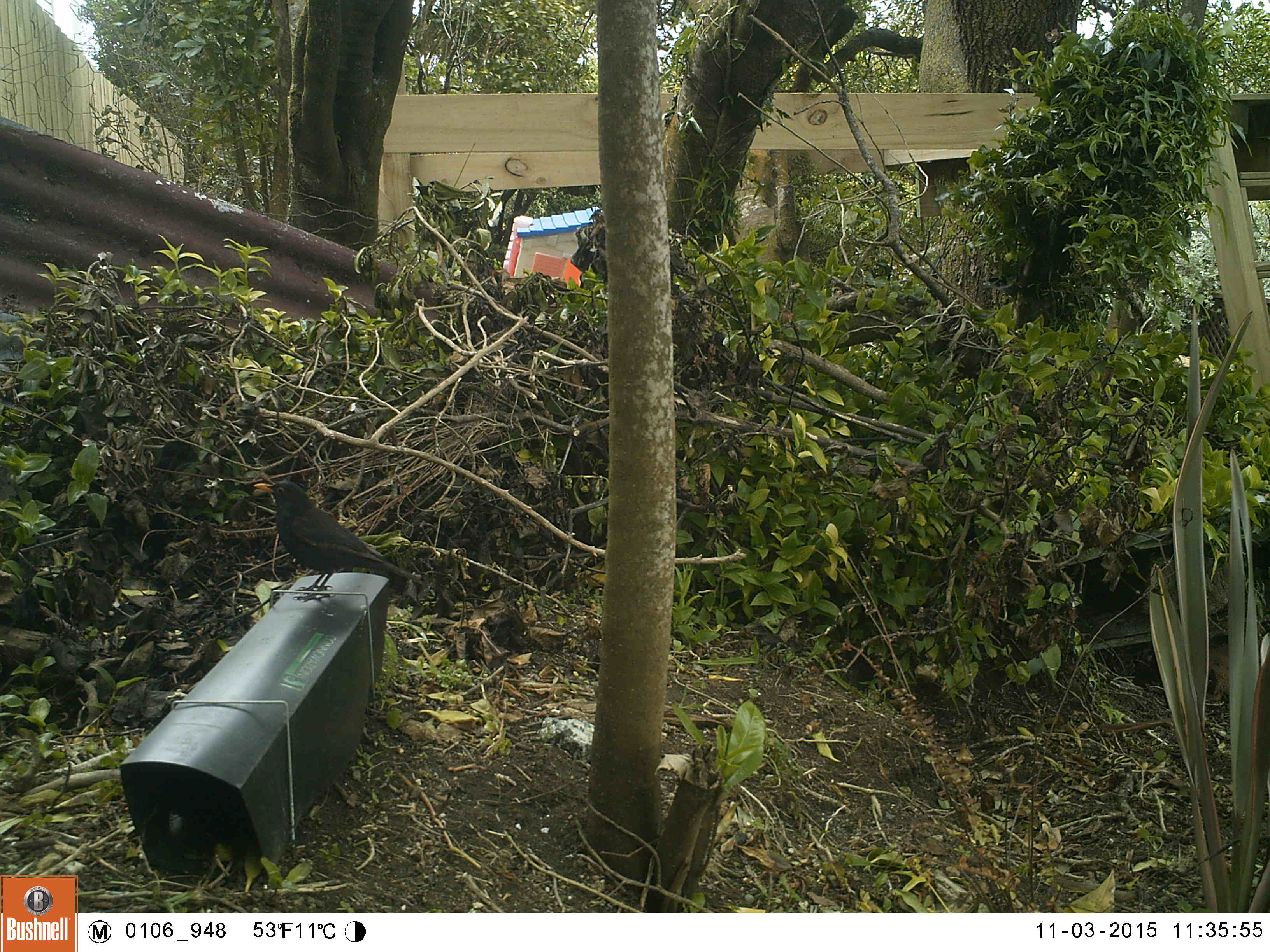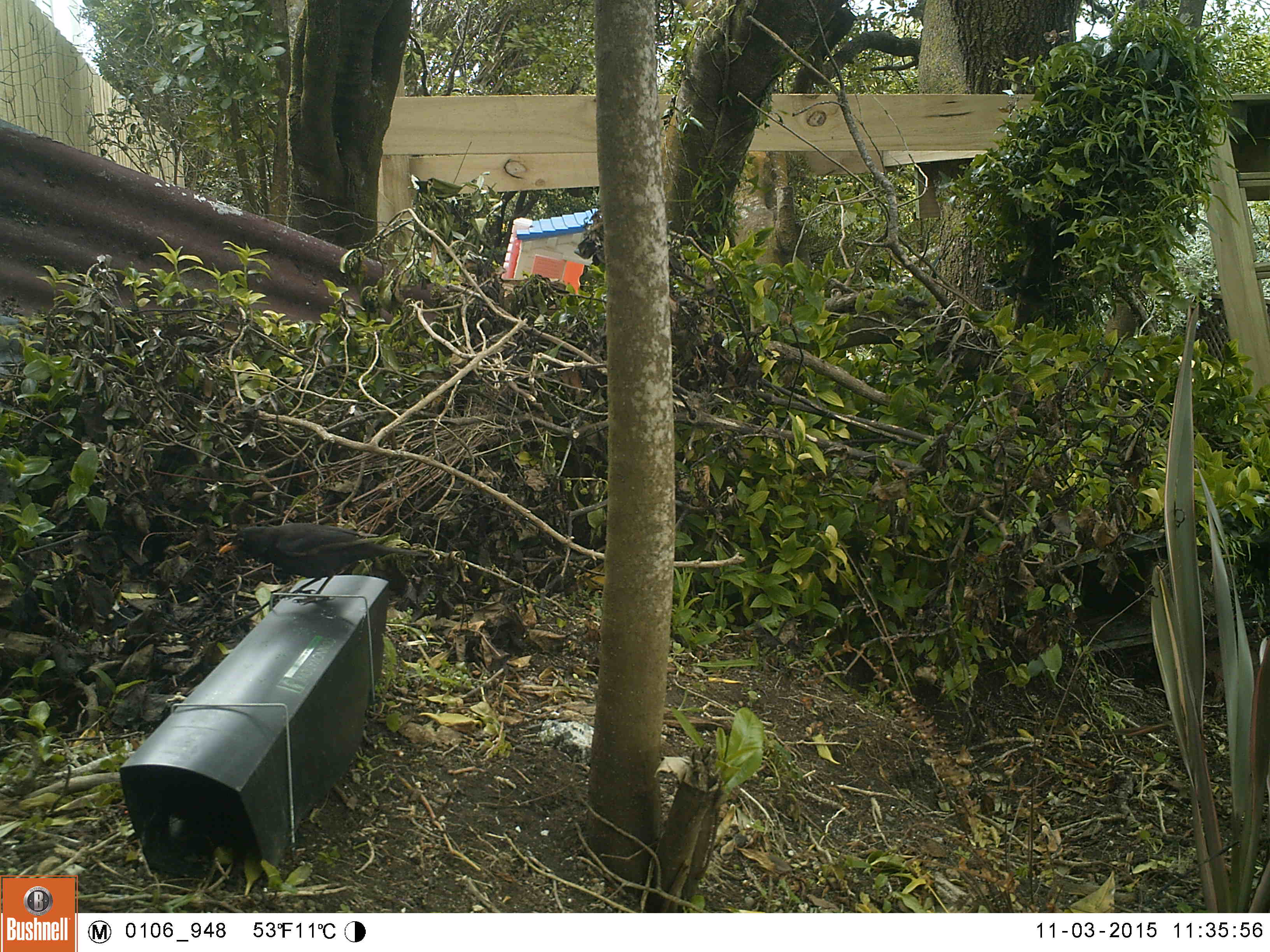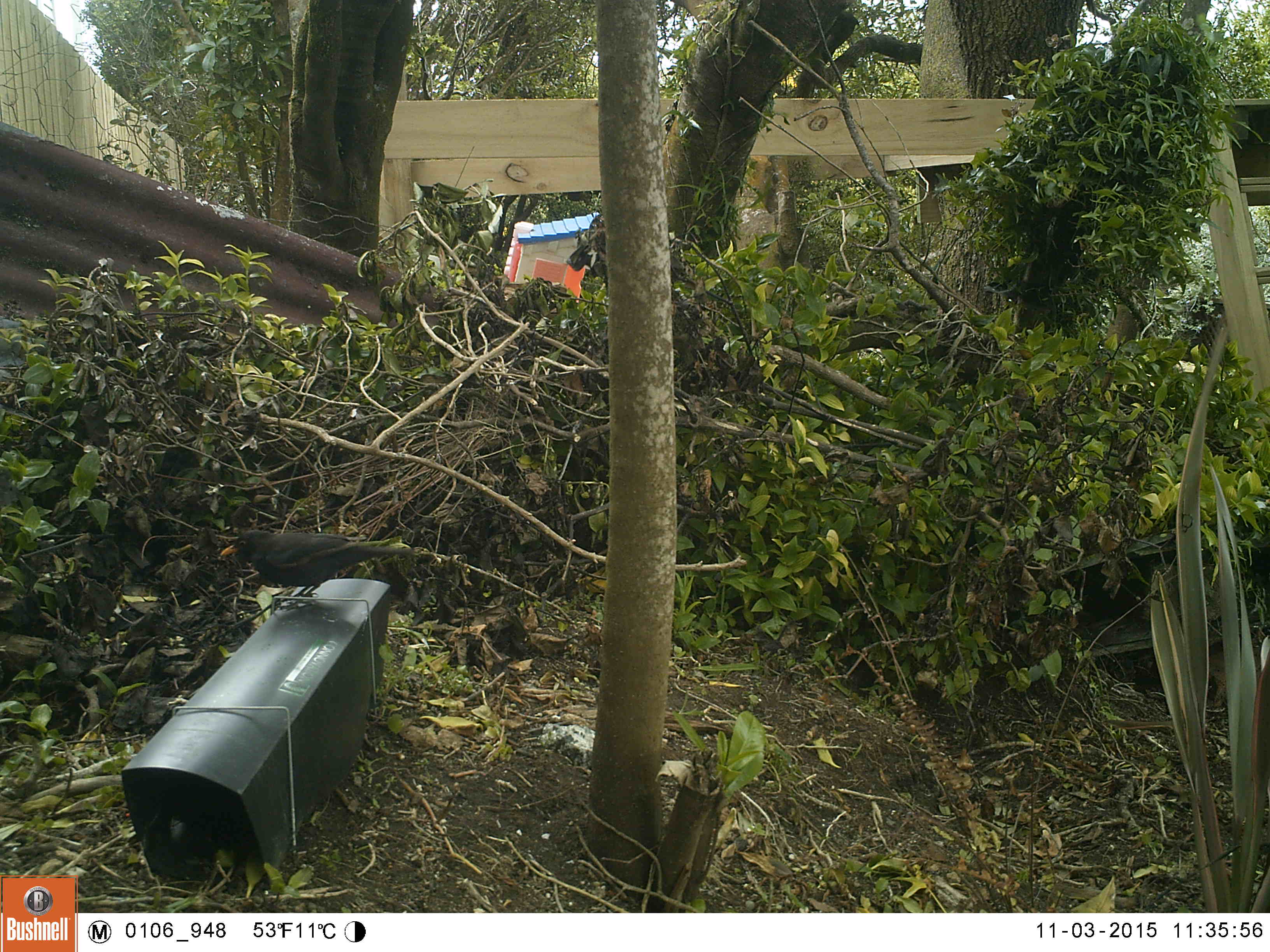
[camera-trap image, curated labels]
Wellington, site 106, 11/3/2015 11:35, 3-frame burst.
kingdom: Animalia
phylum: Chordata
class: Aves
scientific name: Aves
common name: bird